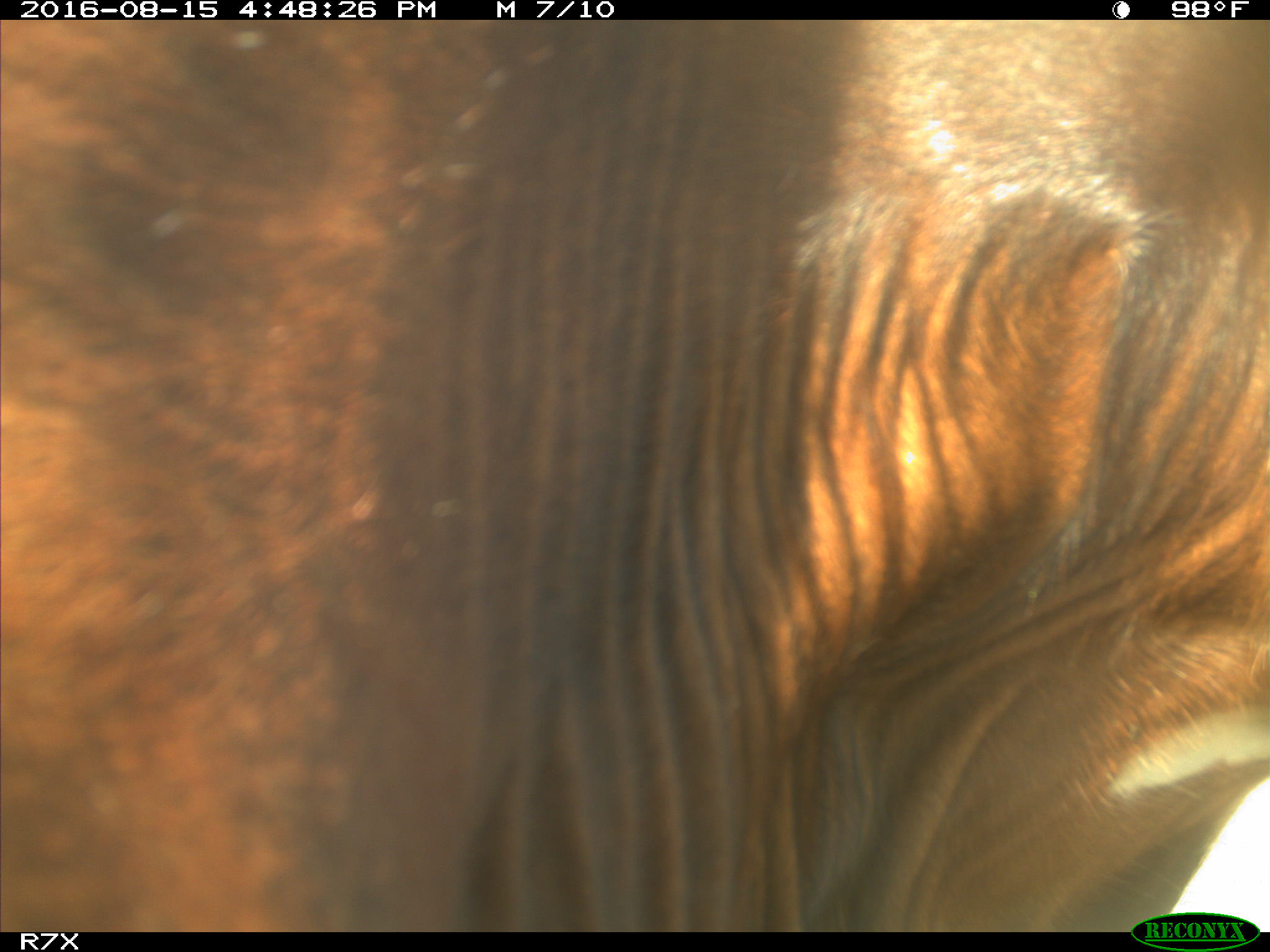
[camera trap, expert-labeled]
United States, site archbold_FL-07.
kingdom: Animalia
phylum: Chordata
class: Mammalia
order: Artiodactyla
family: Bovidae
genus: Bos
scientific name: Bos taurus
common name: domestic cow